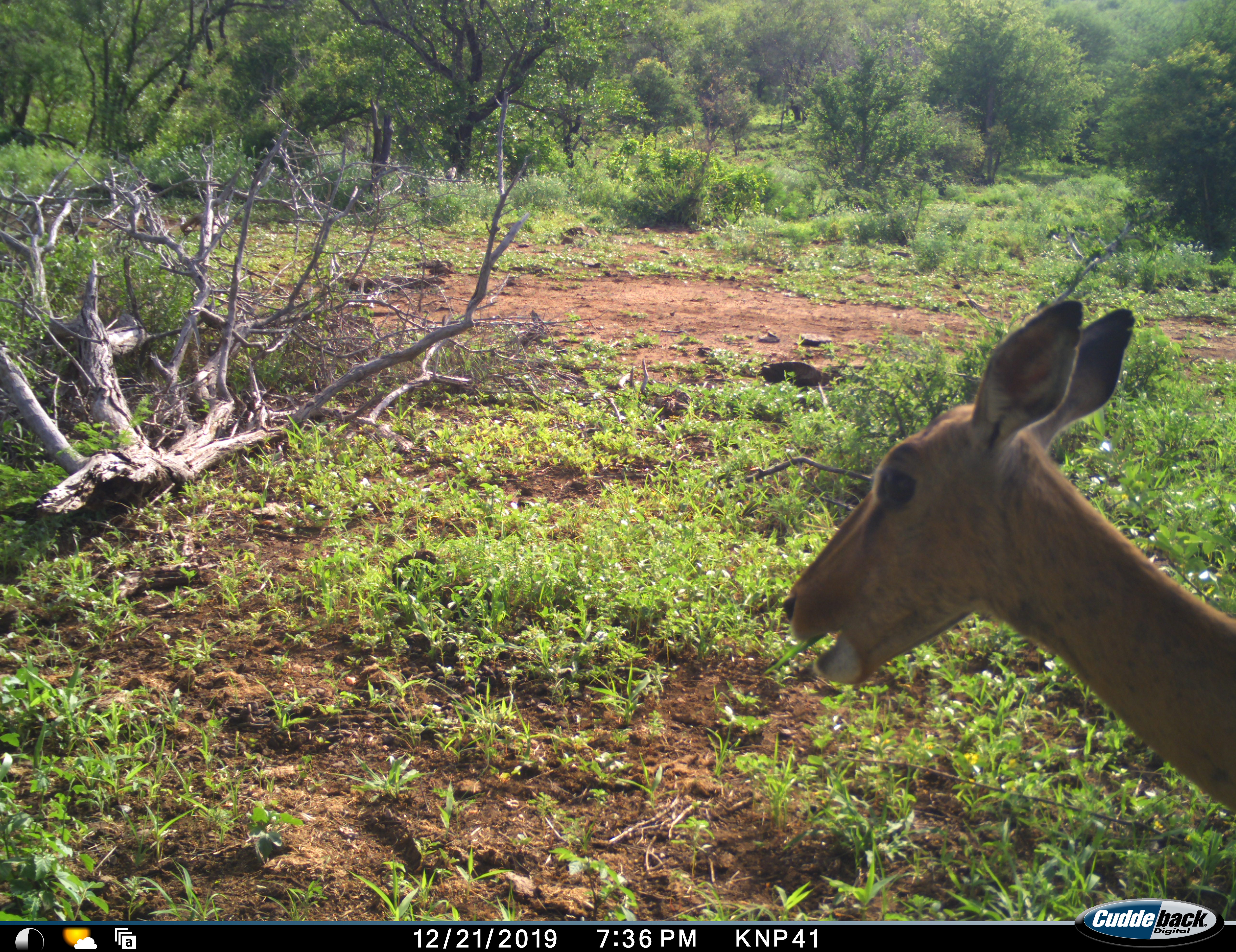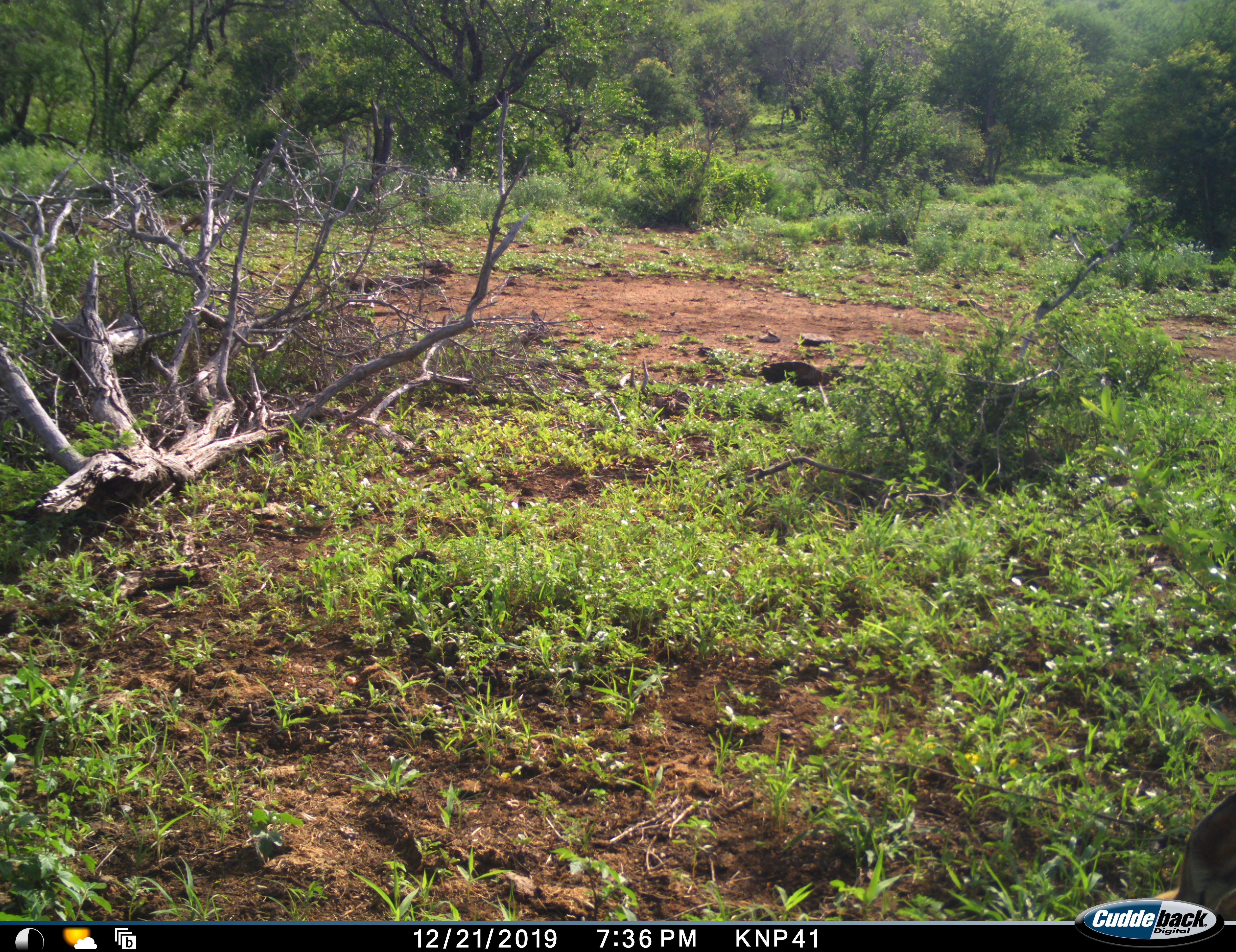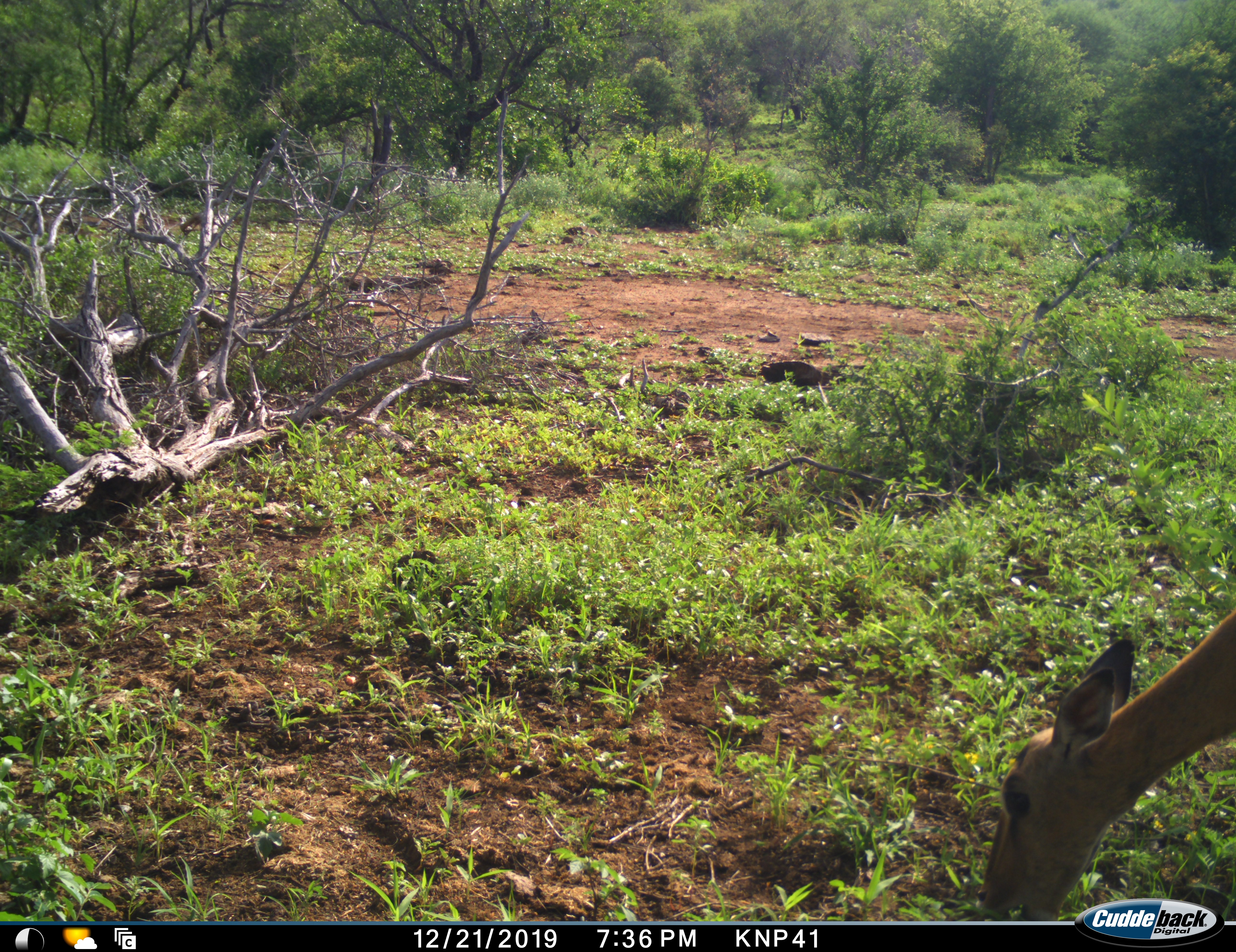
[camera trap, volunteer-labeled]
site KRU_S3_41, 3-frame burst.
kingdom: Animalia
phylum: Chordata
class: Mammalia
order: Artiodactyla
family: Bovidae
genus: Aepyceros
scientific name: Aepyceros melampus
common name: impala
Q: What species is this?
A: Impala (Aepyceros melampus).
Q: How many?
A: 1.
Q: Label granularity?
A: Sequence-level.